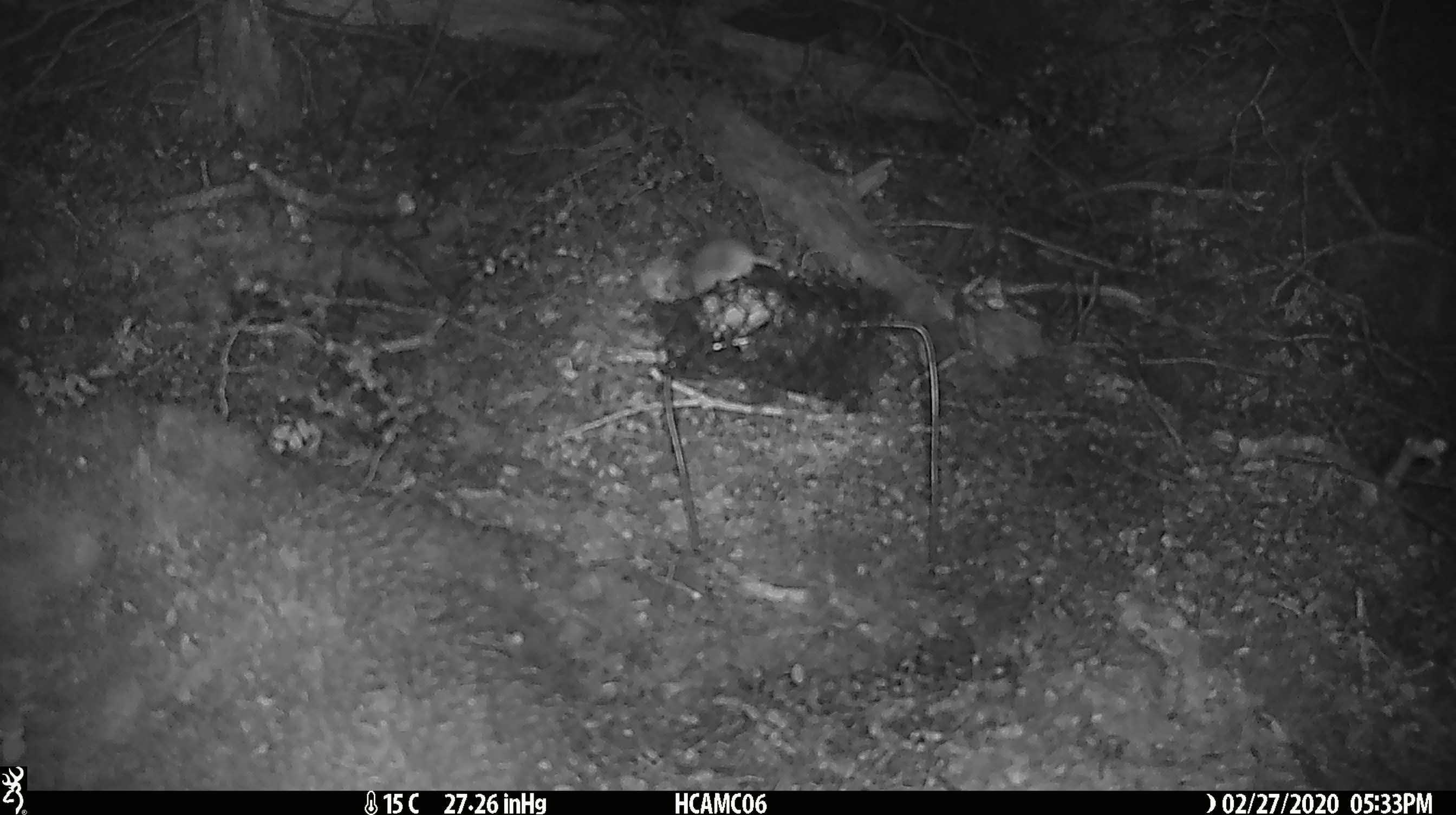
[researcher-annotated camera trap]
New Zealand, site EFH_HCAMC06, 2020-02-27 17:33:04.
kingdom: Animalia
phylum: Chordata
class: Mammalia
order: Rodentia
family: Muridae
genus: Mus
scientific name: Mus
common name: mouse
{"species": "mouse (Mus)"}